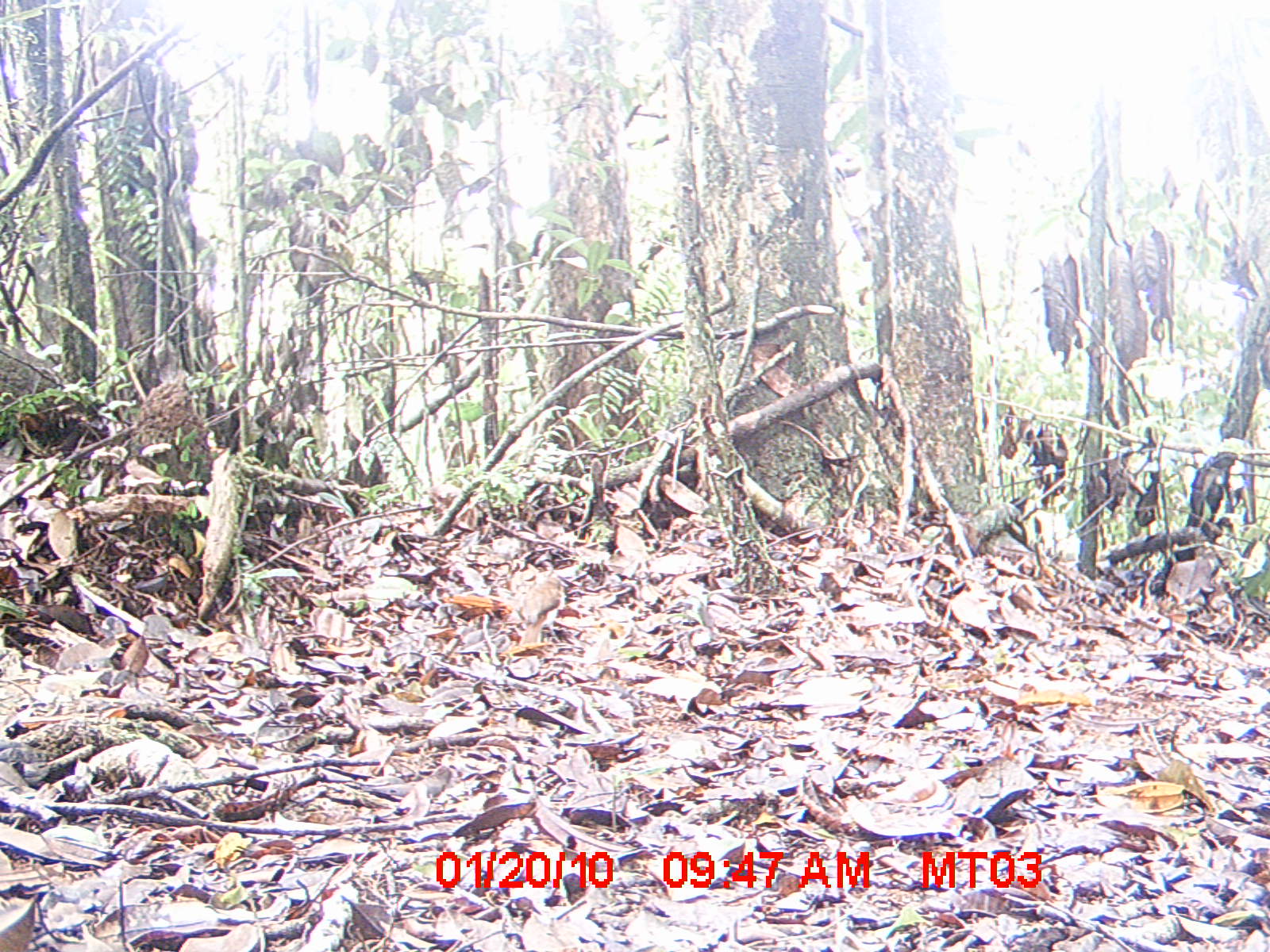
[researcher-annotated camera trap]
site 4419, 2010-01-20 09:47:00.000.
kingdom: Animalia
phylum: Chordata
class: Aves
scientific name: Aves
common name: bird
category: unknown bird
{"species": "unknown bird (bird) (Aves)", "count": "1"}